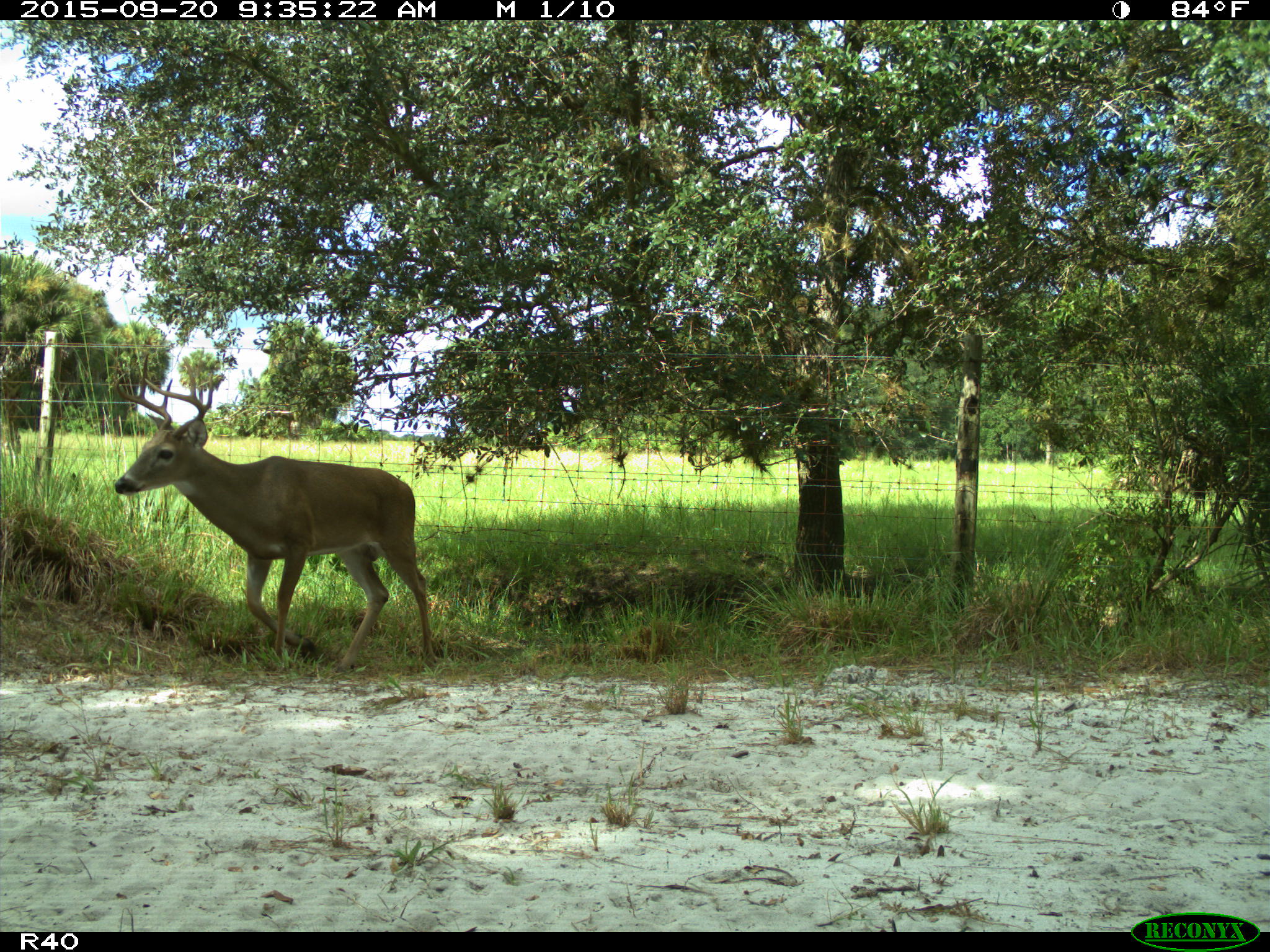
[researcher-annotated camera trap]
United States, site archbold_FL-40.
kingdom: Animalia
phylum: Chordata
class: Mammalia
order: Artiodactyla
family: Cervidae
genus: Odocoileus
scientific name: Odocoileus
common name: deer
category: unidentified deer